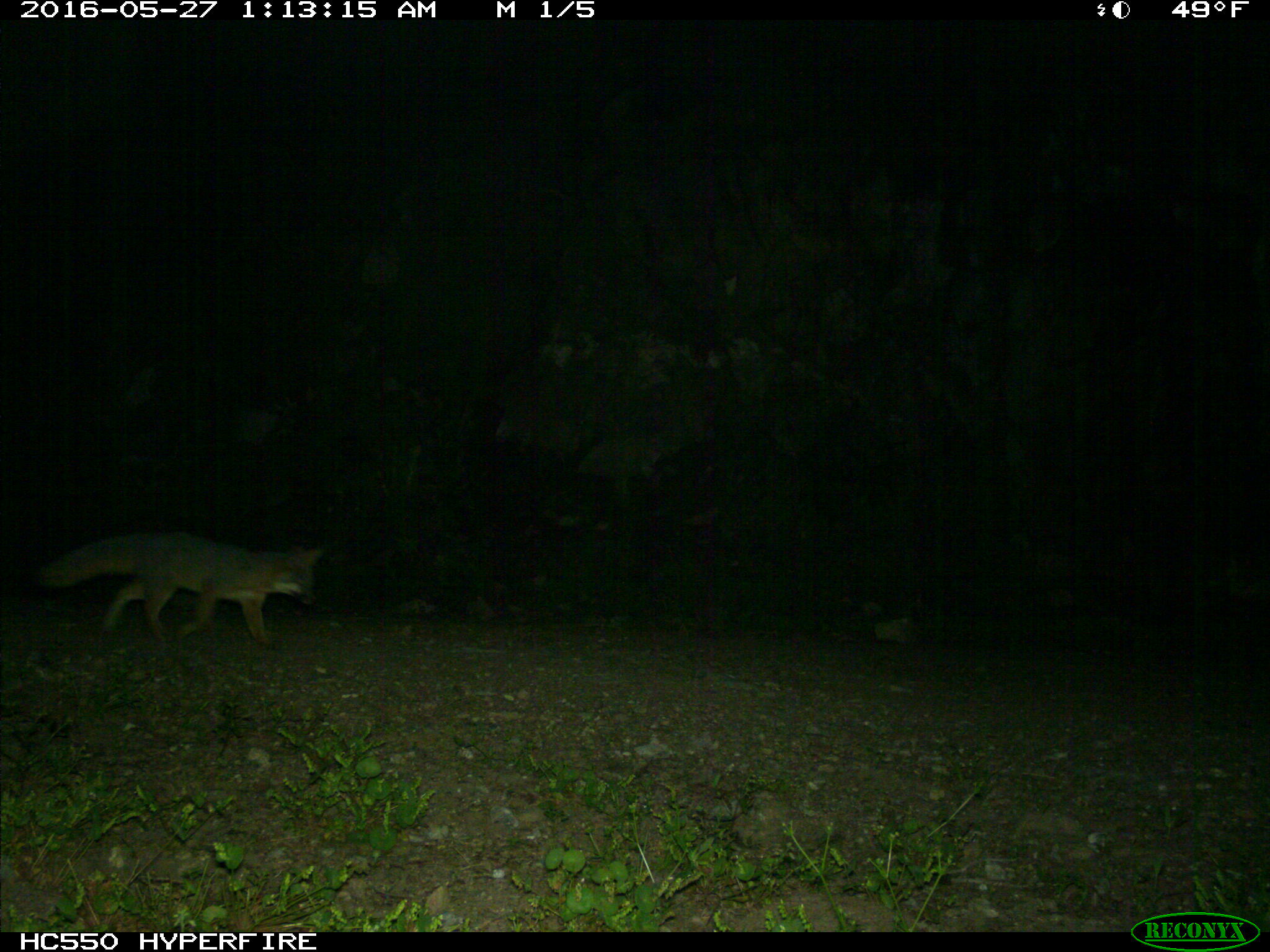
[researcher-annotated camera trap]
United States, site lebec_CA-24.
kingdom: Animalia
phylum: Chordata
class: Mammalia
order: Carnivora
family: Canidae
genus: Urocyon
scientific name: Urocyon cinereoargenteus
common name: gray fox